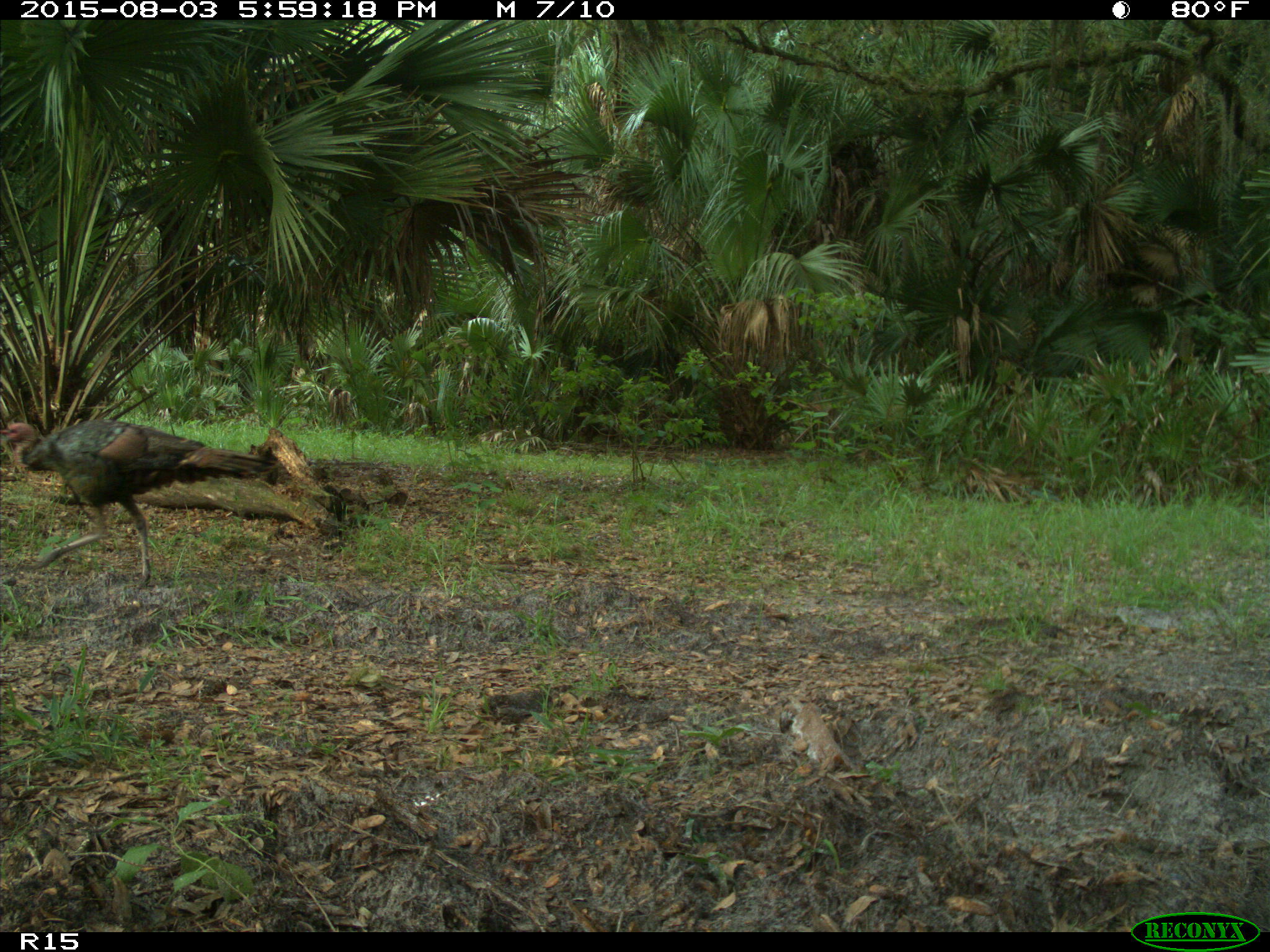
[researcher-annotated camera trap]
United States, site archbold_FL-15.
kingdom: Animalia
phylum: Chordata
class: Aves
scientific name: Aves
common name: birds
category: unidentified bird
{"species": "unidentified bird (birds) (Aves)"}